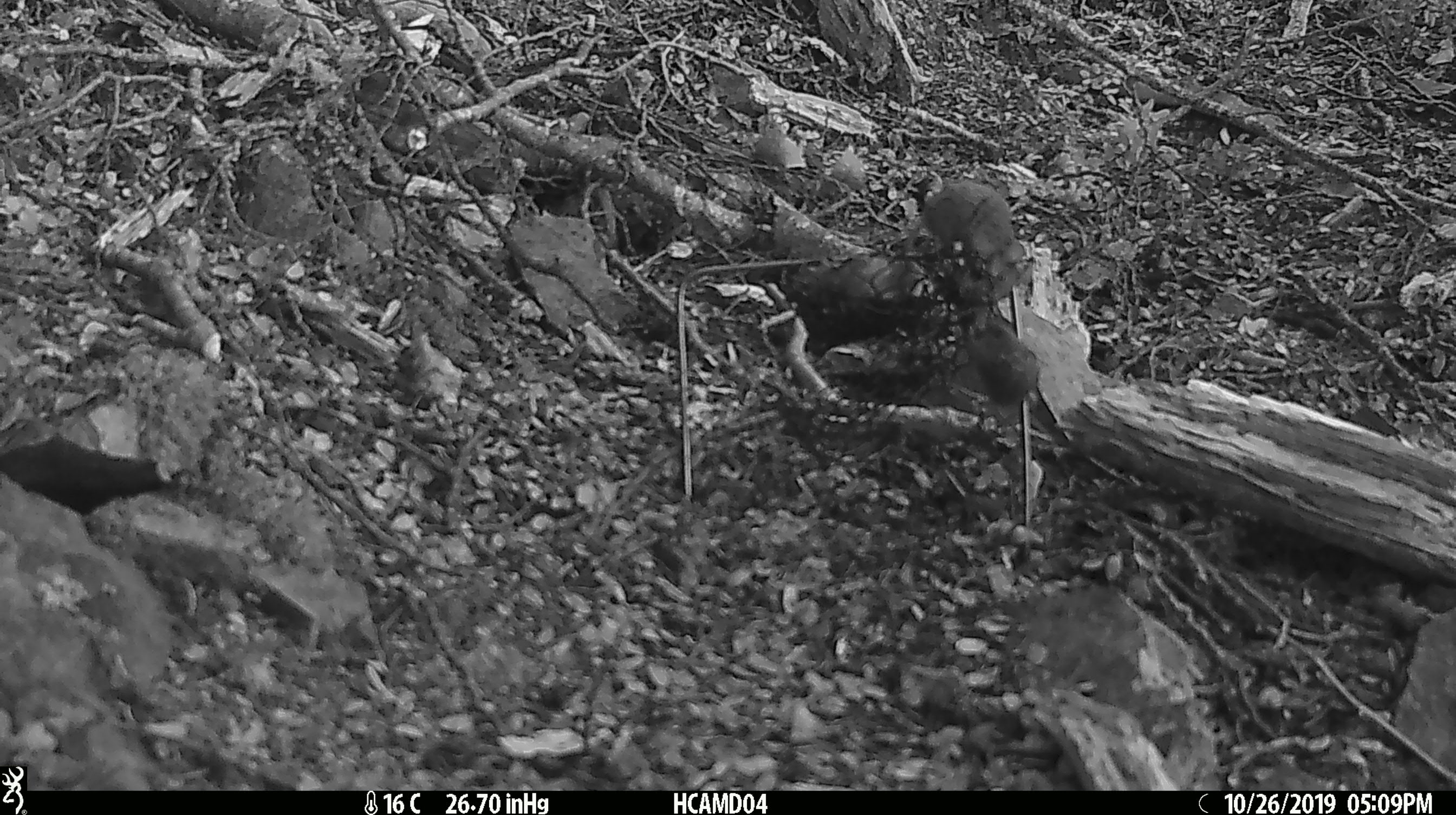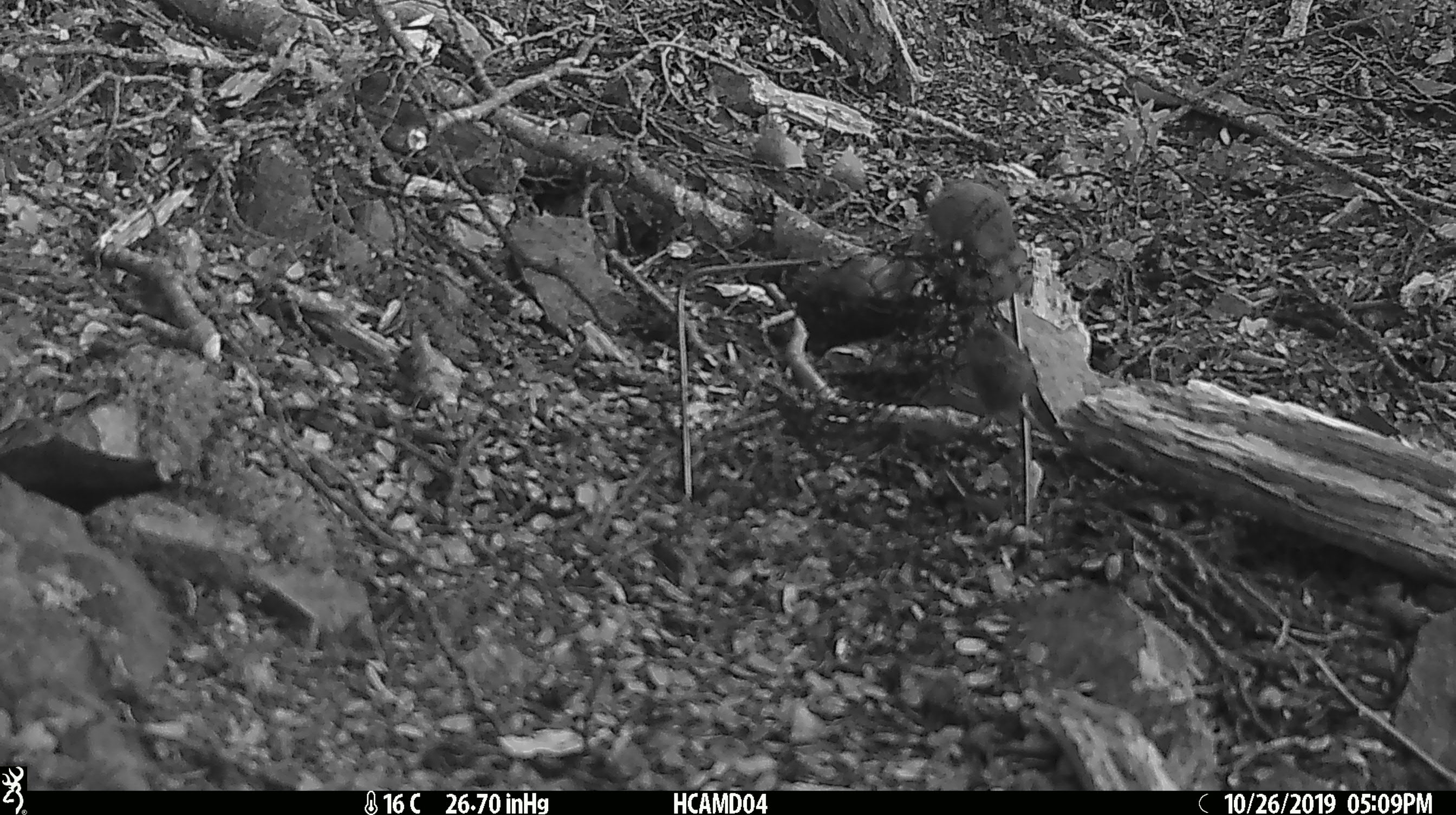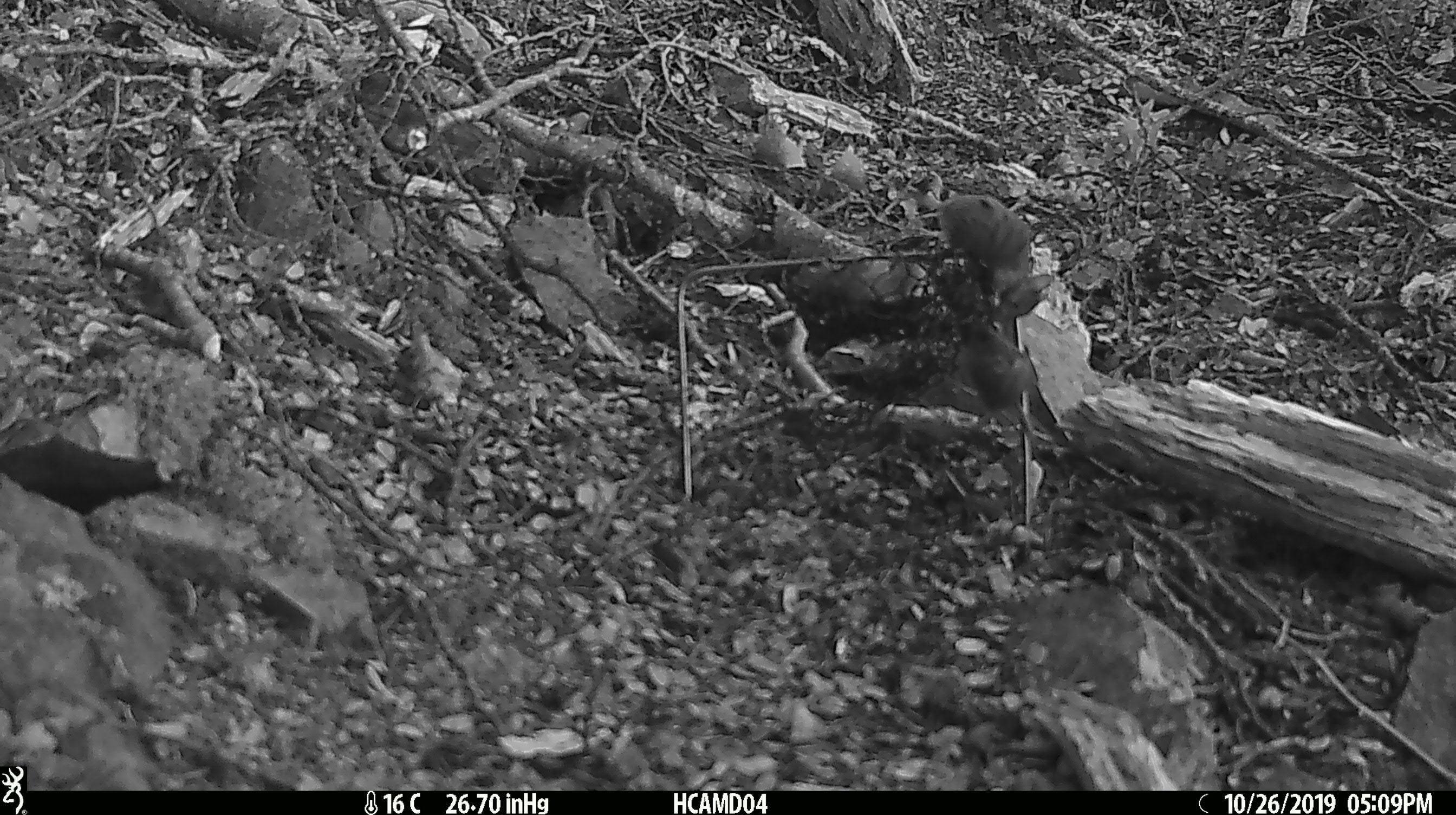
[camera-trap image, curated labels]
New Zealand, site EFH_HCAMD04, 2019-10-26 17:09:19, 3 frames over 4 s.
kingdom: Animalia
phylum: Chordata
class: Mammalia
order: Rodentia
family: Muridae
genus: Mus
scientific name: Mus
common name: mouse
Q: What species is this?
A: Mouse (Mus).